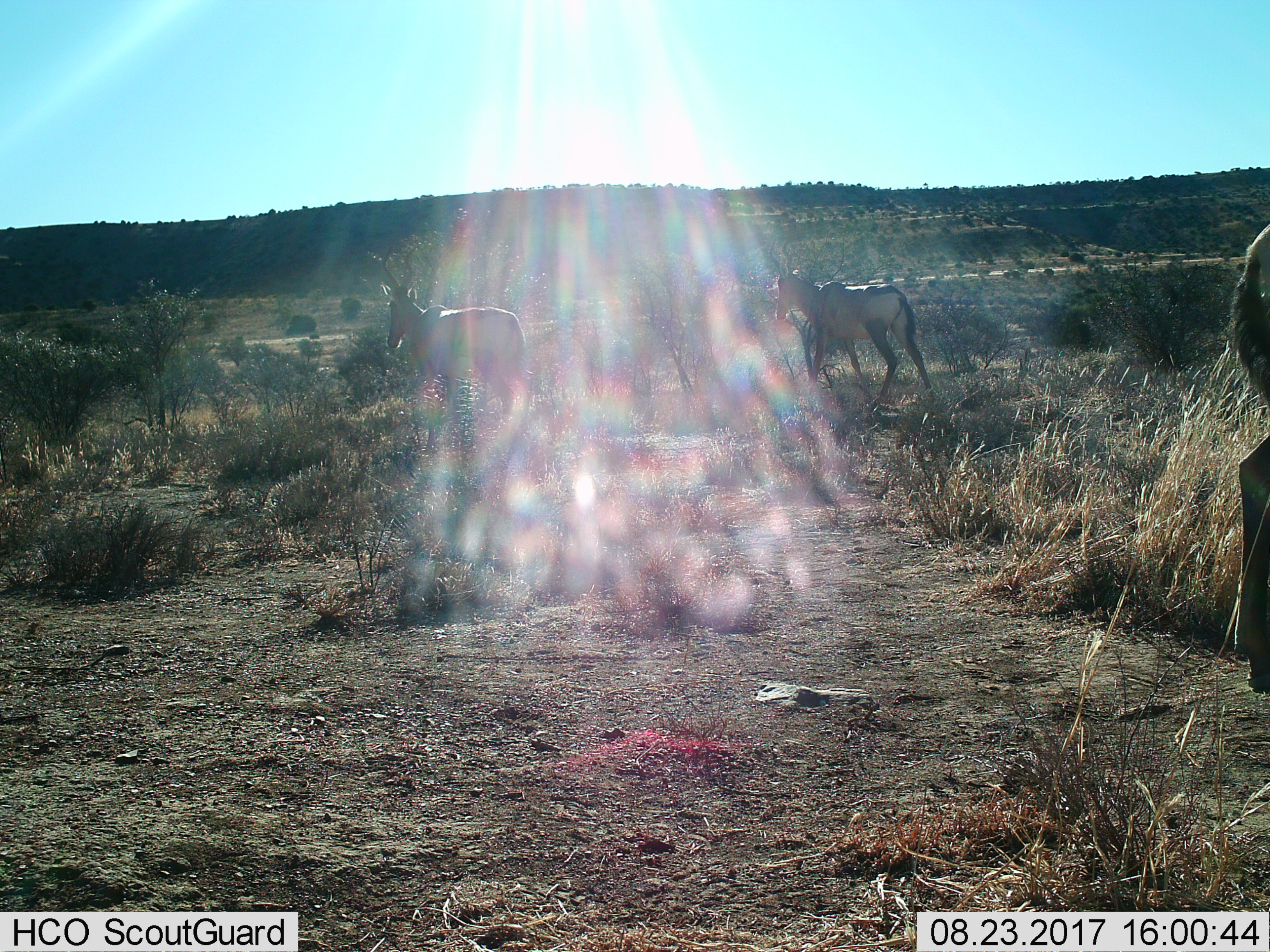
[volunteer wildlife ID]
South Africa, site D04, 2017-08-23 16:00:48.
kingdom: Animalia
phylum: Chordata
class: Mammalia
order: Artiodactyla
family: Bovidae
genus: Alcelaphus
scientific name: Alcelaphus buselaphus caama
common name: red hartebeest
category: hartebeestred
Hartebeestred (red hartebeest) (Alcelaphus buselaphus caama), count 3. Behavior (volunteer vote fractions): standing 57%, resting 0%, moving 86%, interacting 0%. Young present (vote fraction): 0%. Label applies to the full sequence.